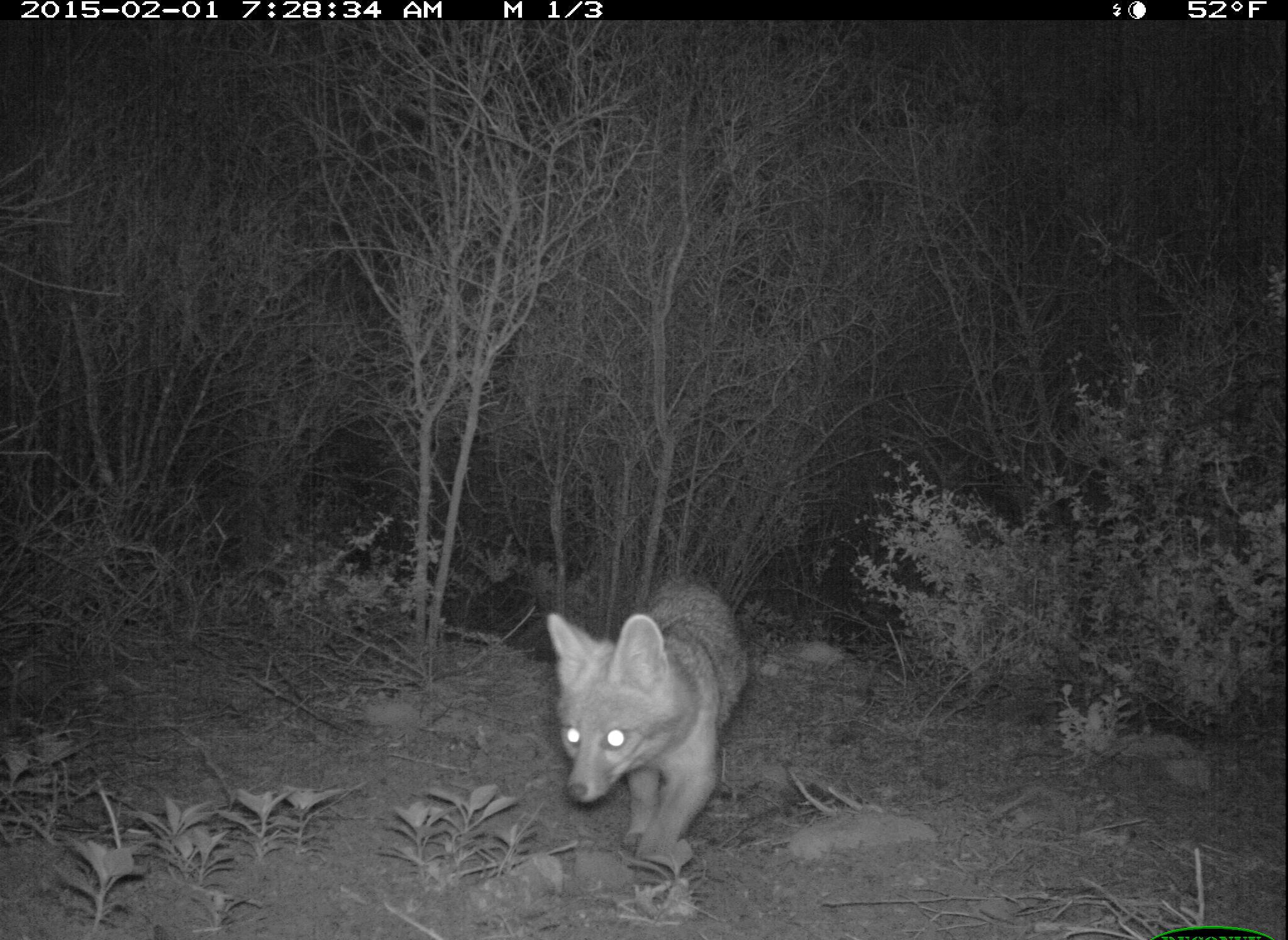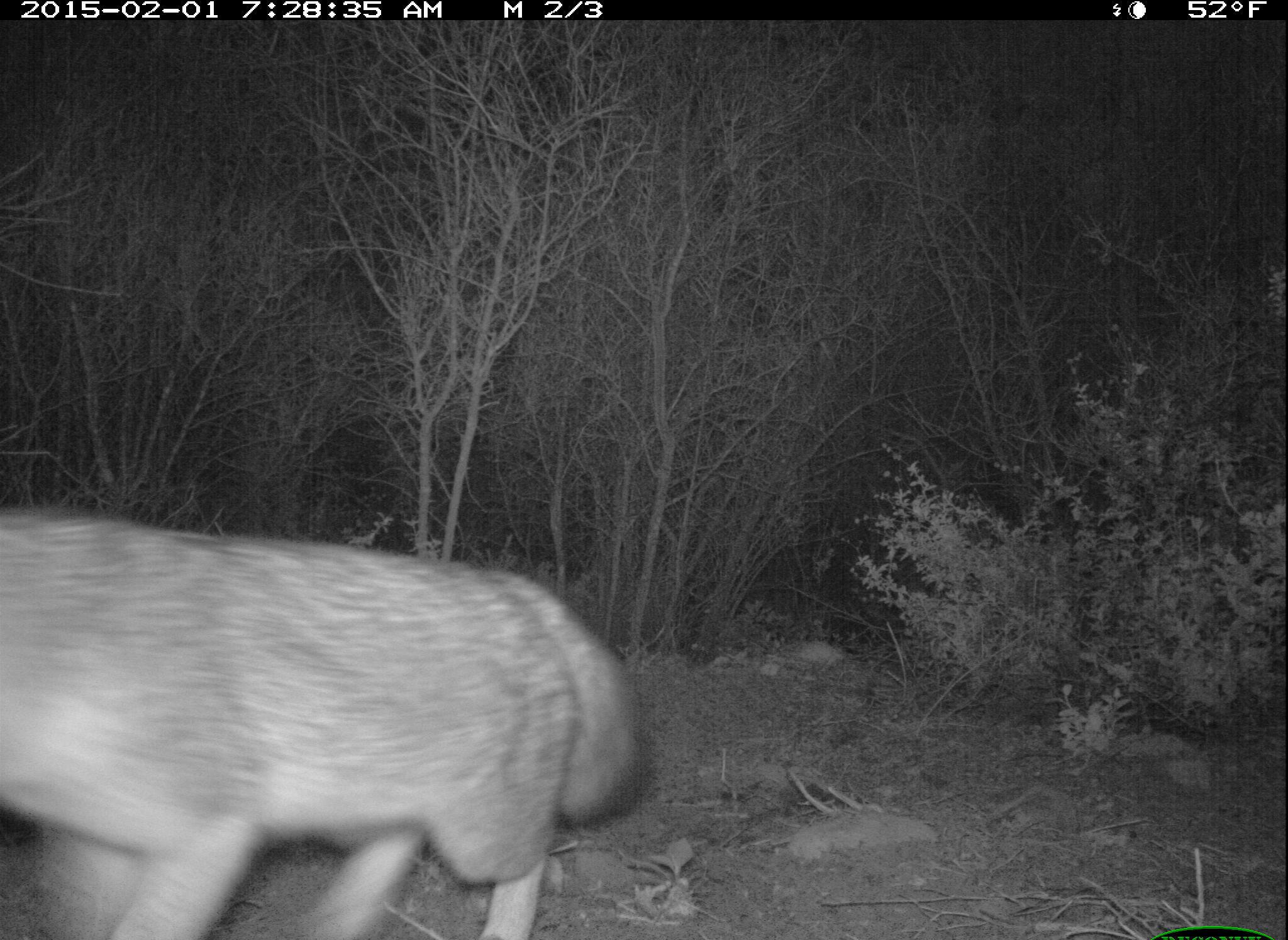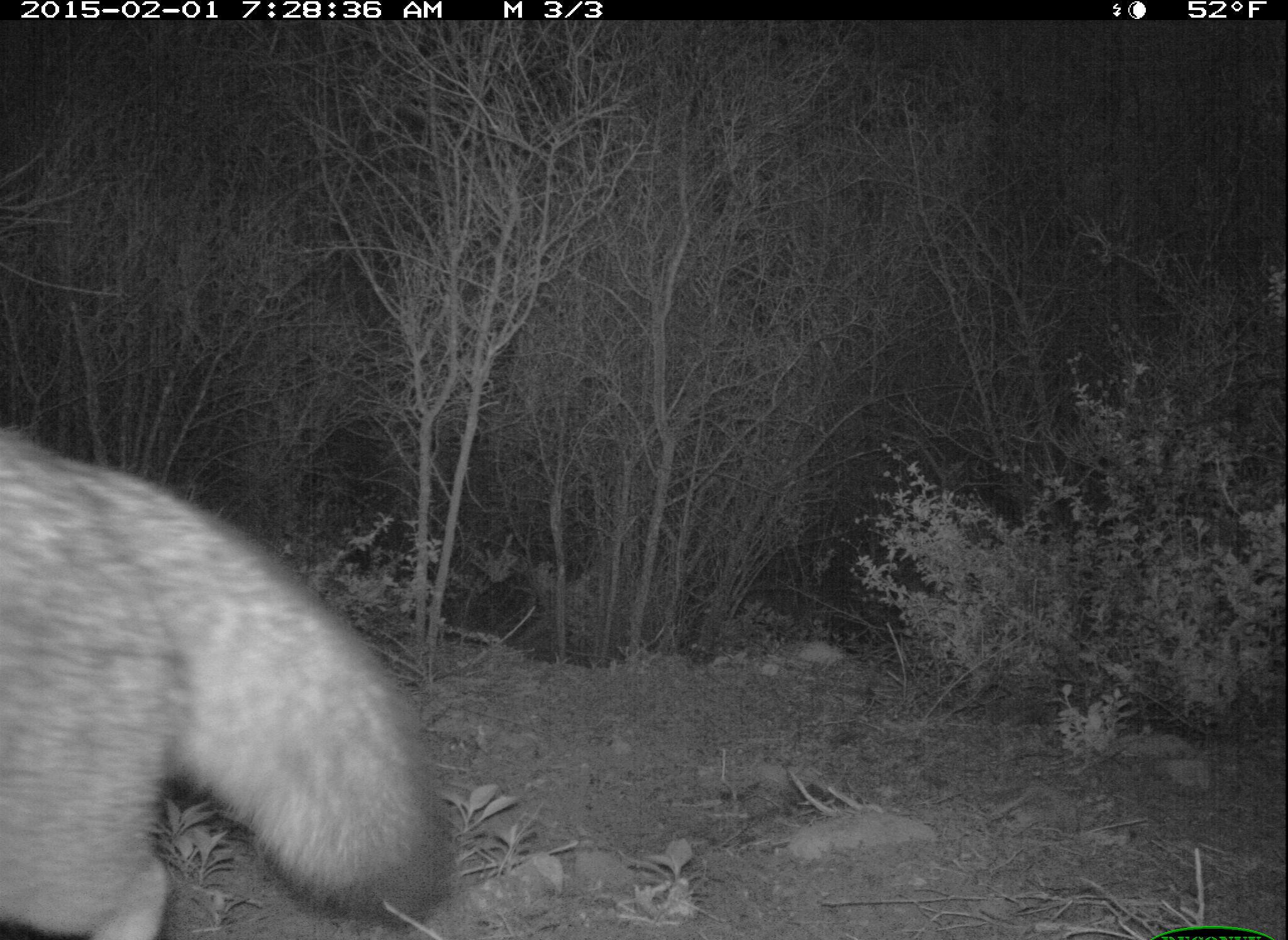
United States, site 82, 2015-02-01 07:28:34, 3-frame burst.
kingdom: Animalia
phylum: Chordata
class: Mammalia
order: Carnivora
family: Canidae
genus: Urocyon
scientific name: Urocyon cinereoargenteus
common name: gray fox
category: fox